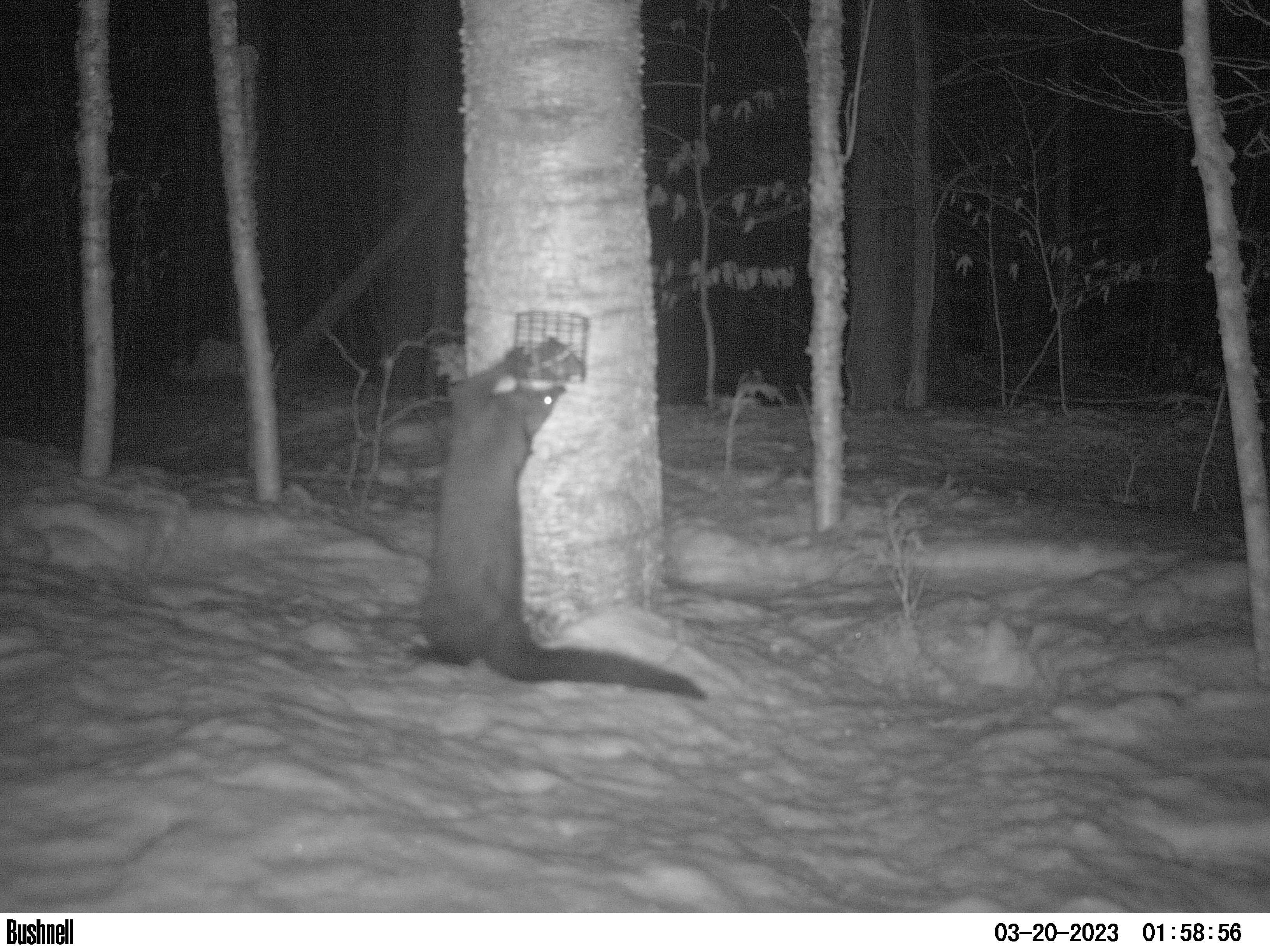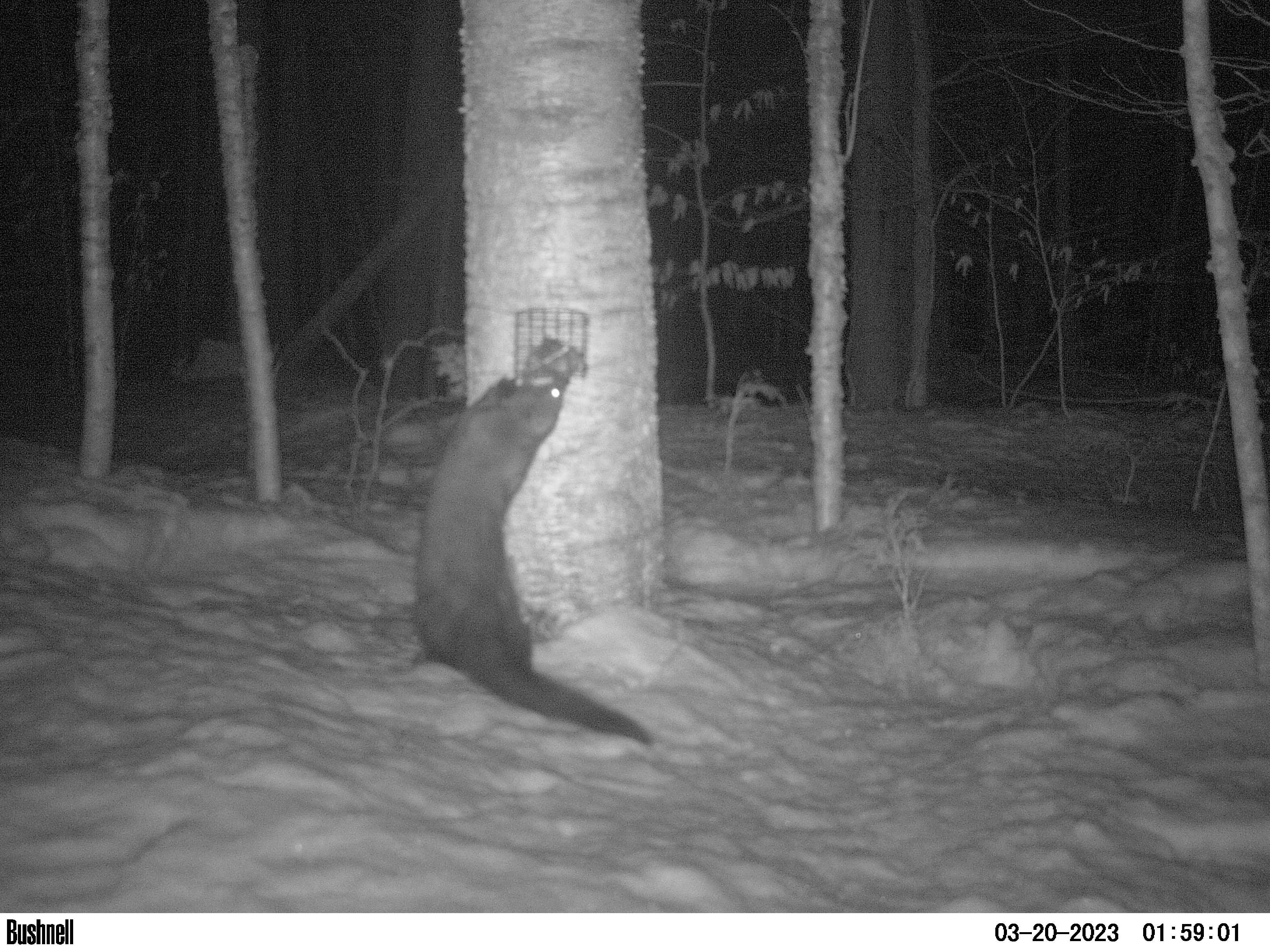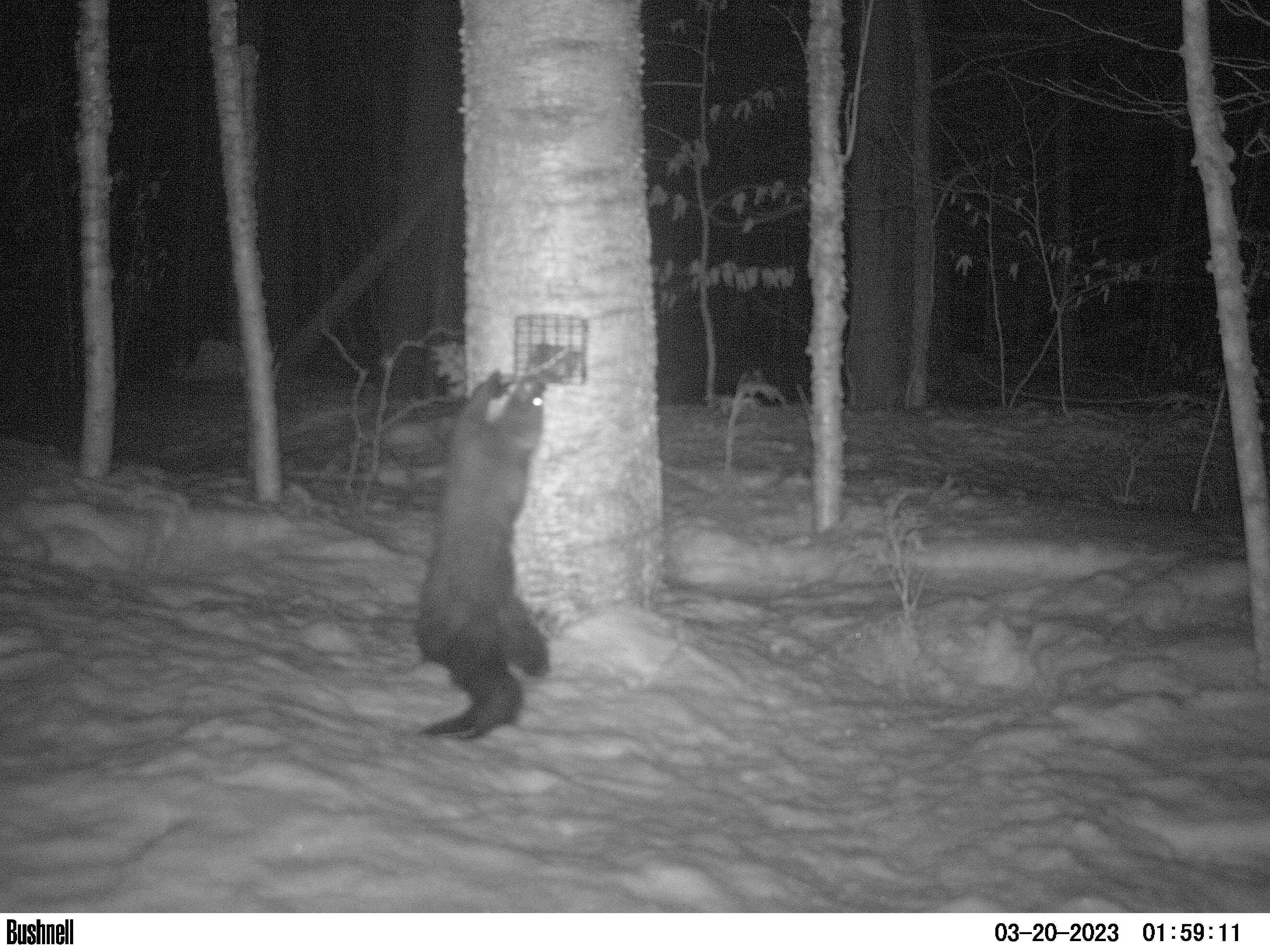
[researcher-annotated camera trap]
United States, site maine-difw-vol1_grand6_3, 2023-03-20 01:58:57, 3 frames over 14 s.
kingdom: Animalia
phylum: Chordata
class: Mammalia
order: Carnivora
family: Mustelidae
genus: Pekania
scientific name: Pekania pennanti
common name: fisher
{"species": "fisher (Pekania pennanti)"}